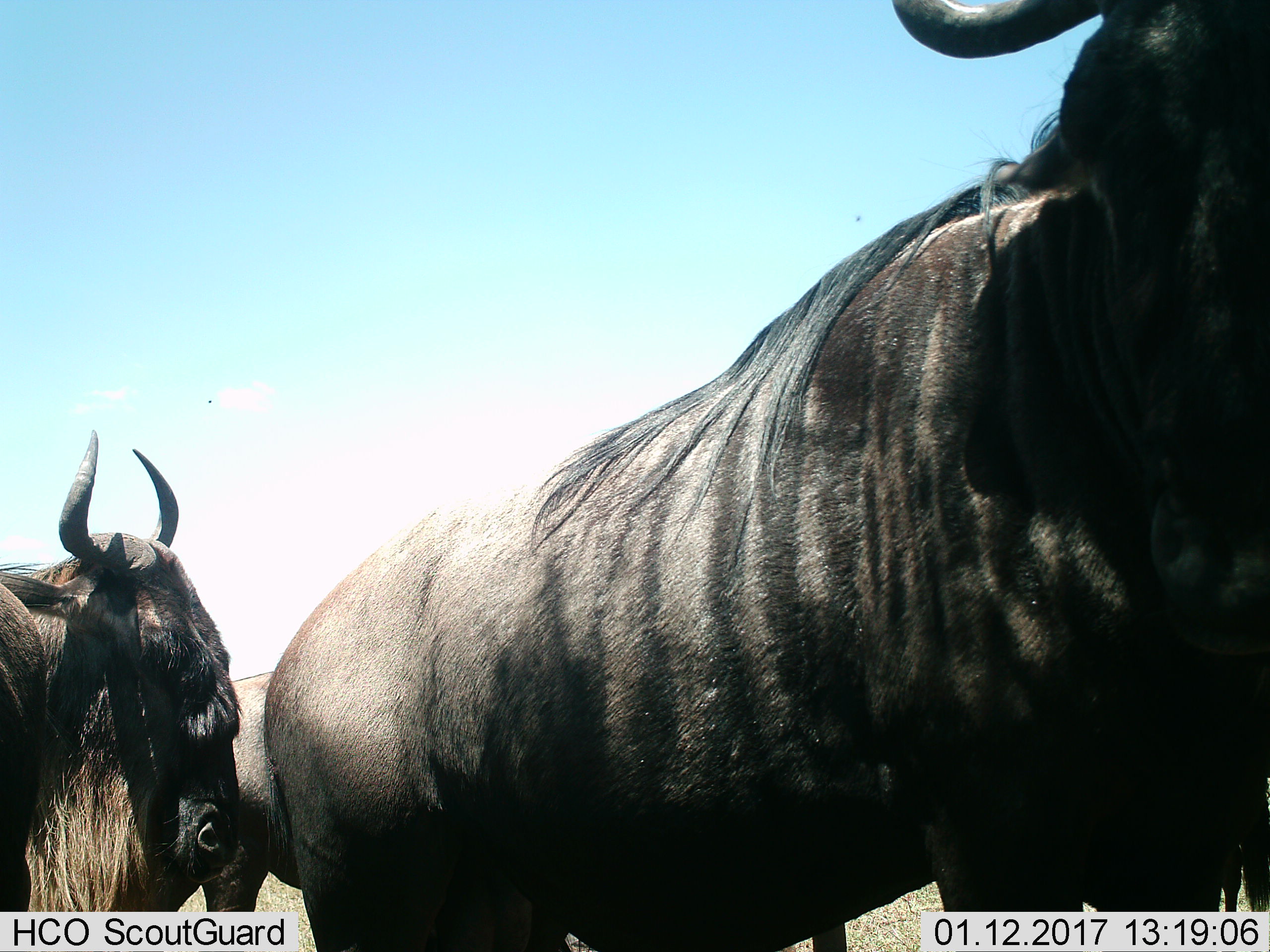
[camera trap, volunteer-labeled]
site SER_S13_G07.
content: unidentified animal